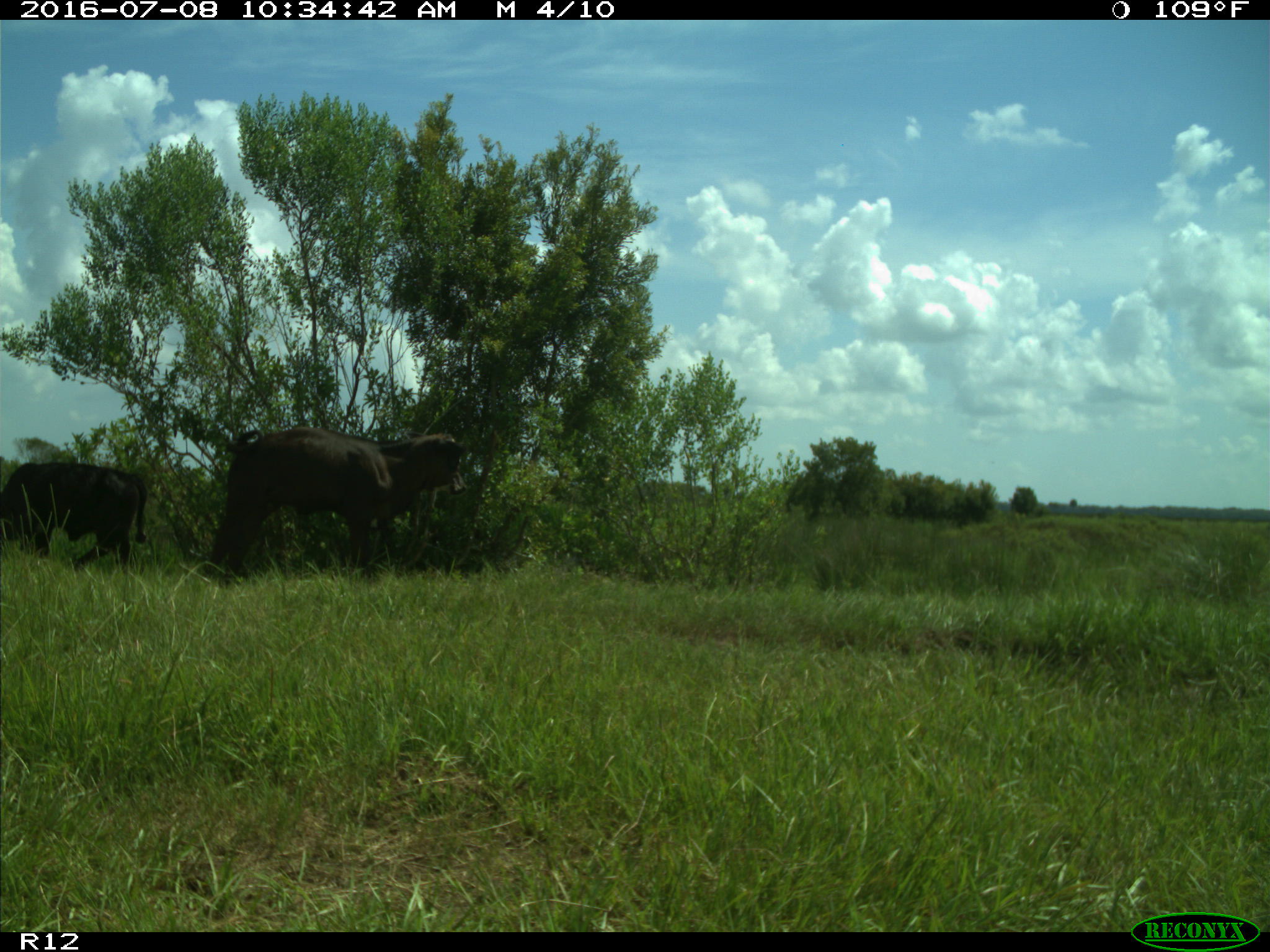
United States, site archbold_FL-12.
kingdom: Animalia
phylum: Chordata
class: Mammalia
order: Artiodactyla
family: Bovidae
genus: Bos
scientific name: Bos taurus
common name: domestic cow